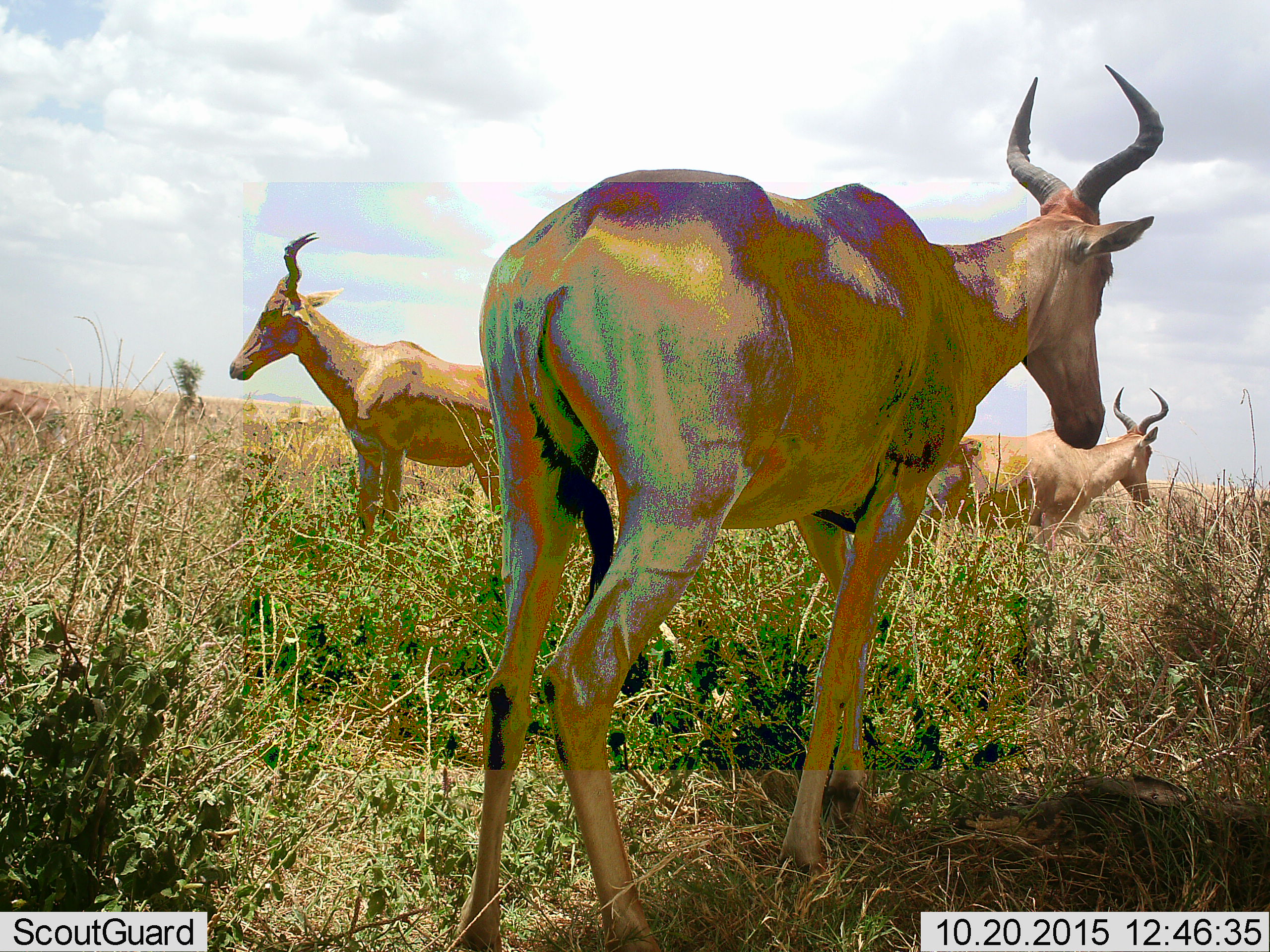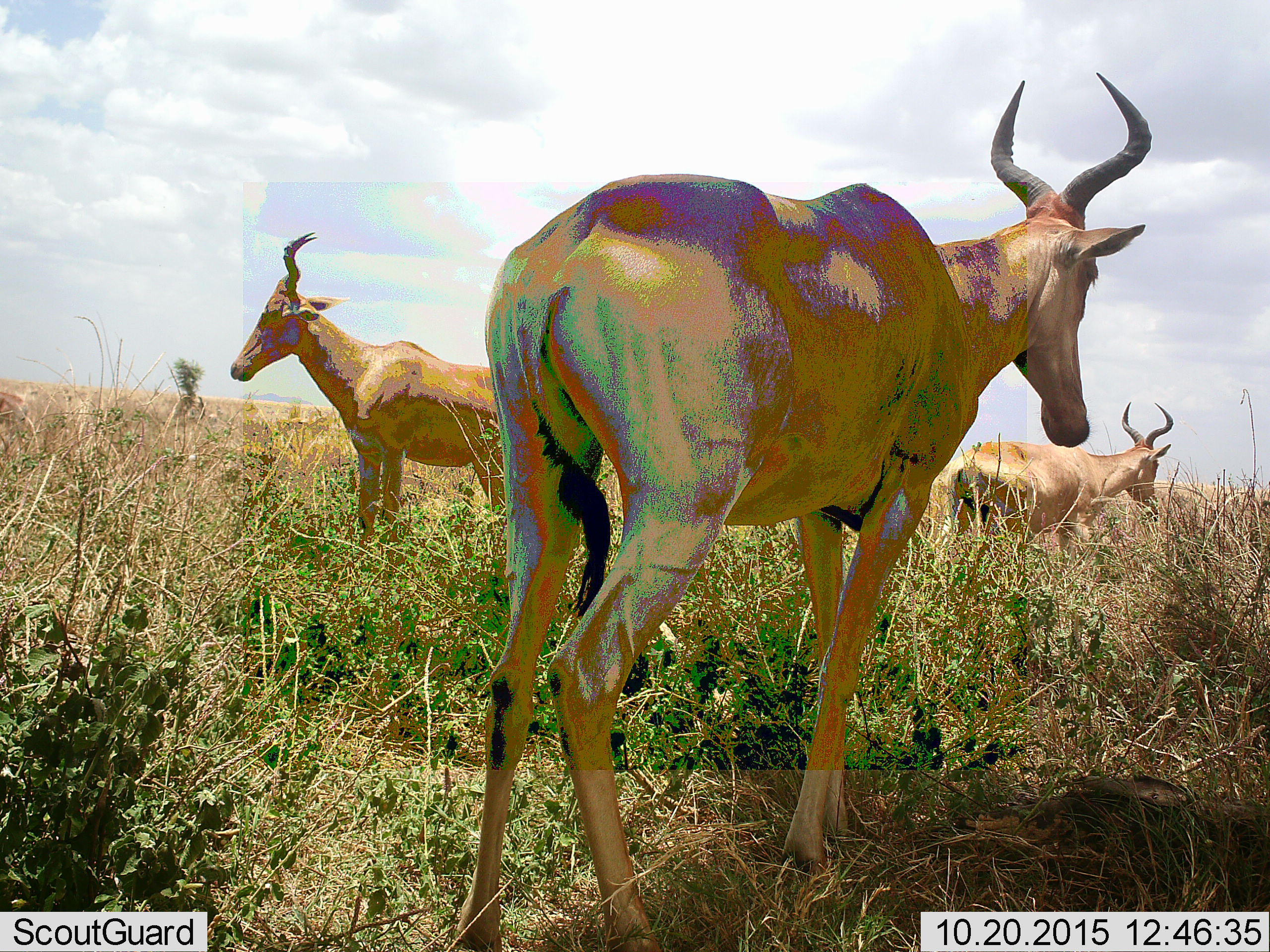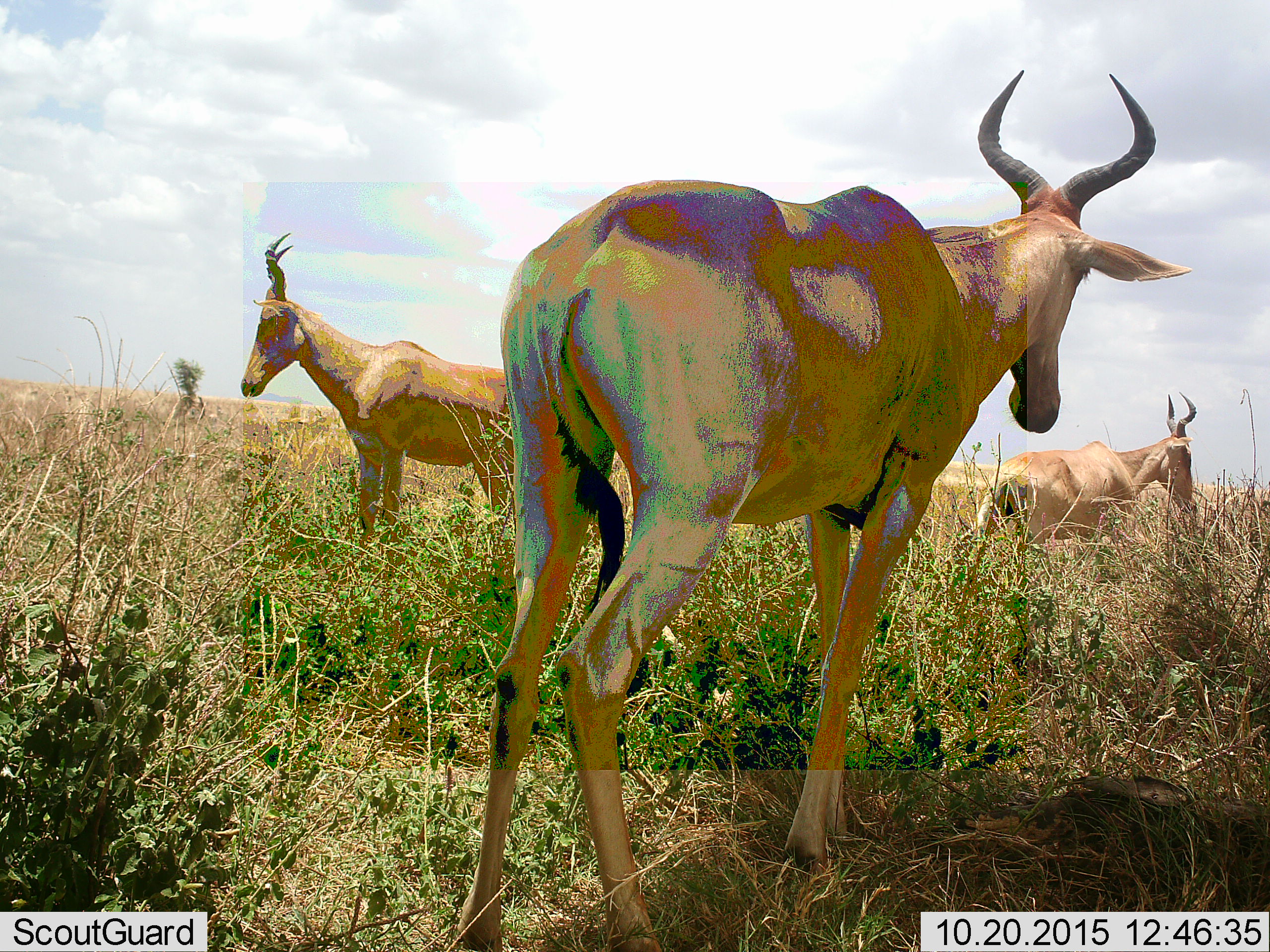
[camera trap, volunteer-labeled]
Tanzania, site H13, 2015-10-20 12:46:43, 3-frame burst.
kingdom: Animalia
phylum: Chordata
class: Mammalia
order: Artiodactyla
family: Bovidae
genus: Alcelaphus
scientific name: Alcelaphus buselaphus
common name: hartebeest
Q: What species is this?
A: Hartebeest (Alcelaphus buselaphus).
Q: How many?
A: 3.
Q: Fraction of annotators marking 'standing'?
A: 100%.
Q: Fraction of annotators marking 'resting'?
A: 0%.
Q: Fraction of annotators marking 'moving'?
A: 38%.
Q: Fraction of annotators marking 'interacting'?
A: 0%.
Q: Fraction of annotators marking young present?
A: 0%.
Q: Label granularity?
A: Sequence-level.